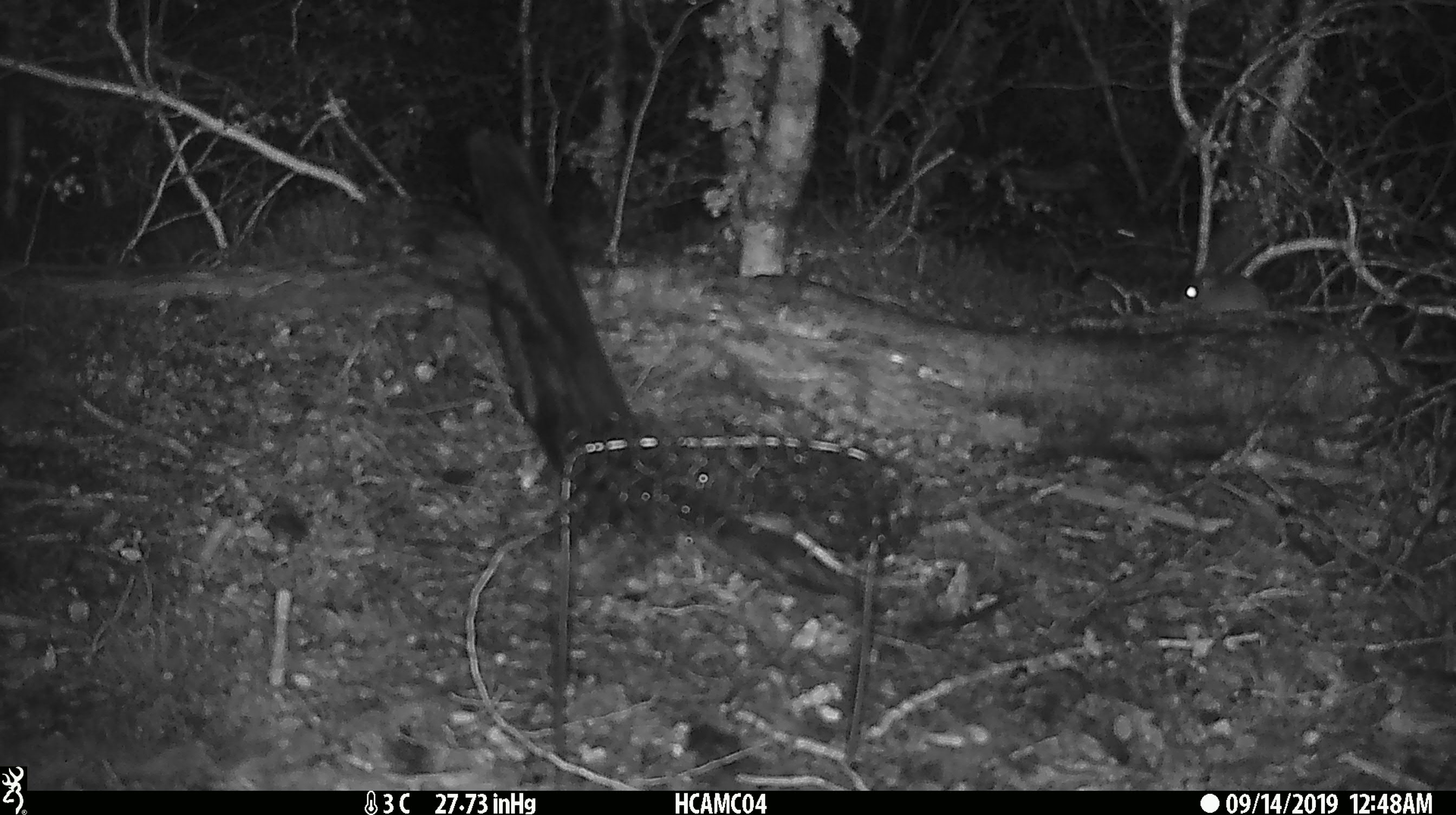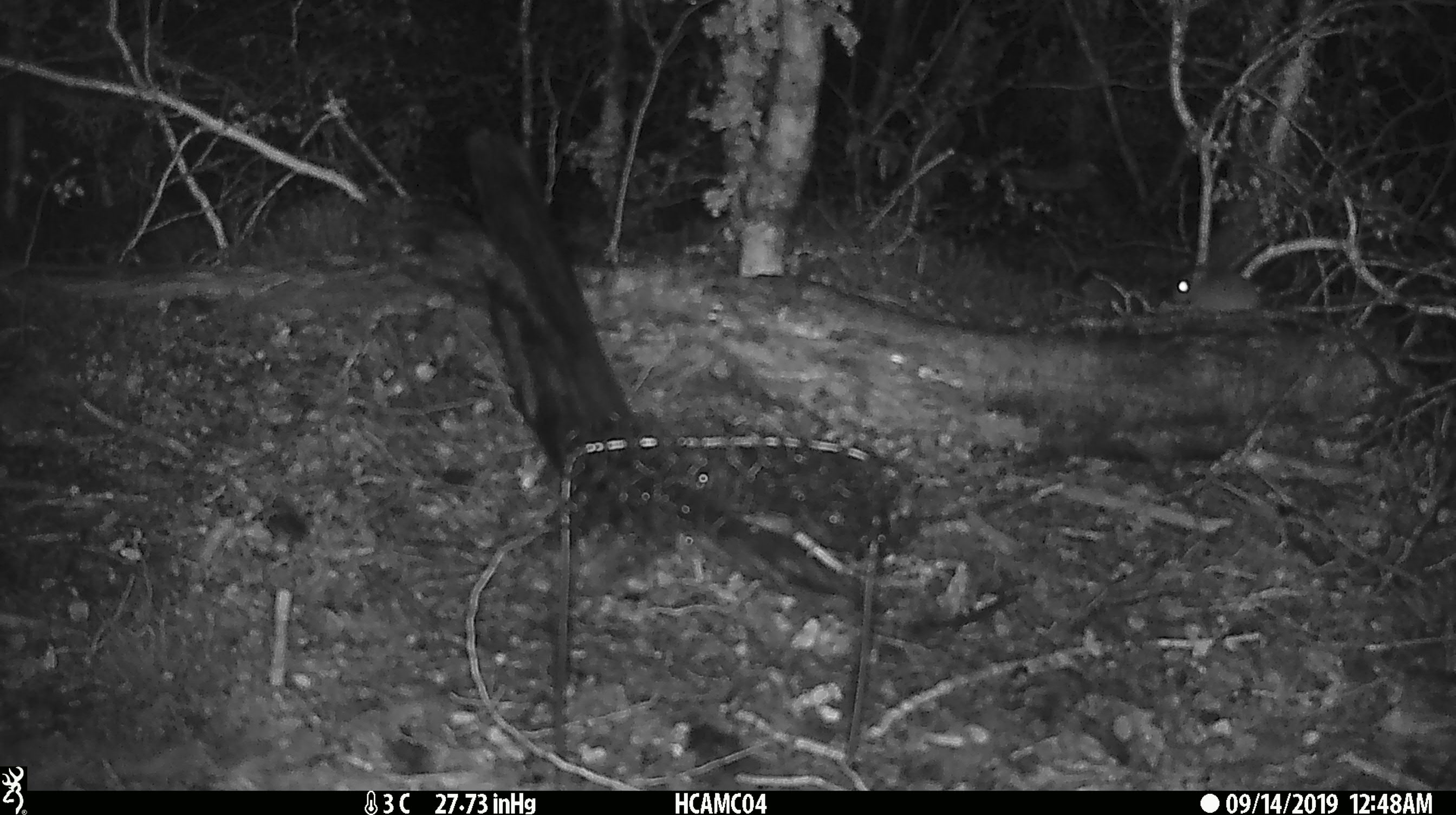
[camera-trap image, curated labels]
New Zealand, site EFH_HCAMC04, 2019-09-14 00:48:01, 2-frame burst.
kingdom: Animalia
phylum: Chordata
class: Mammalia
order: Rodentia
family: Muridae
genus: Mus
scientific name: Mus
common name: mouse